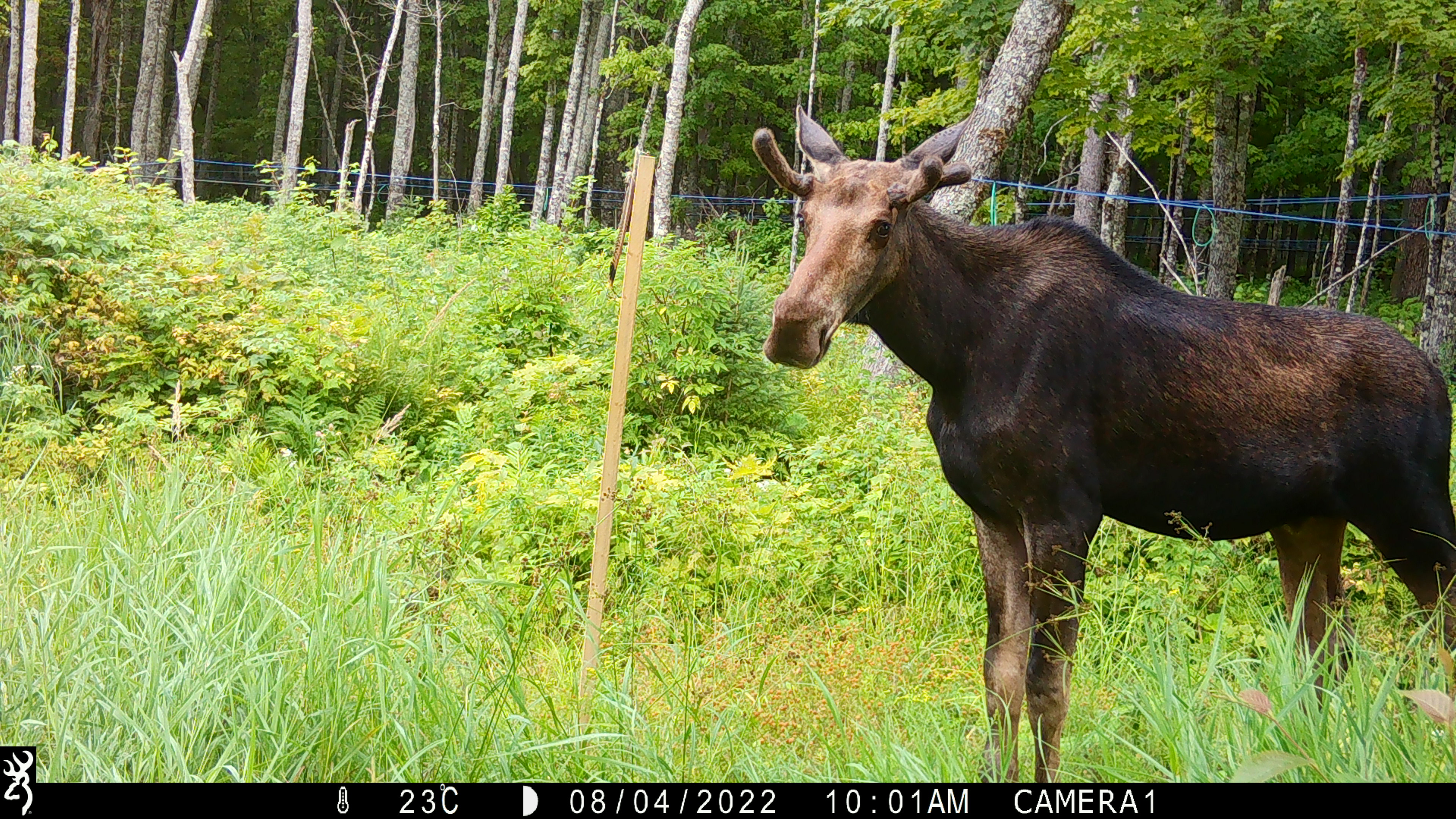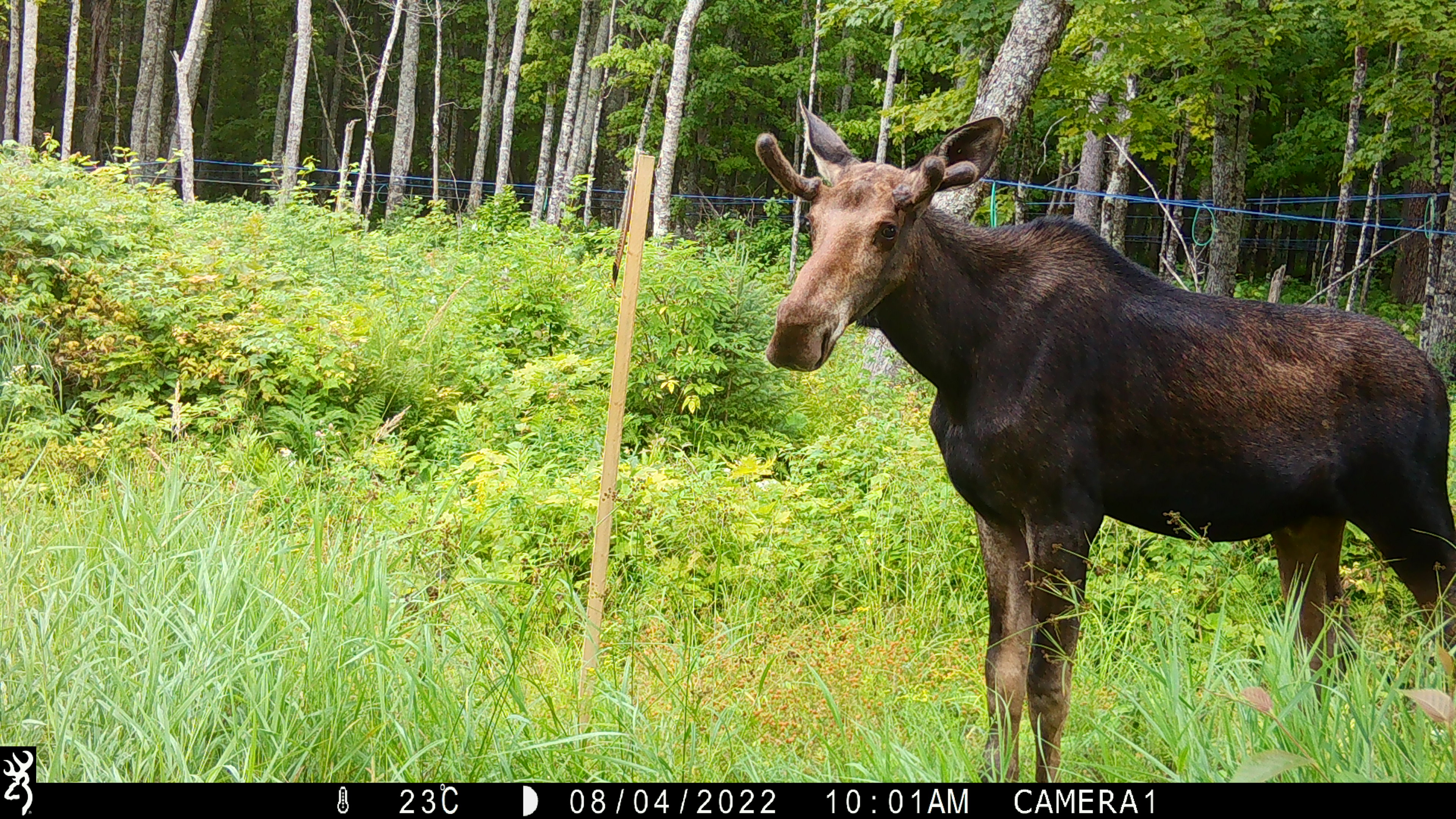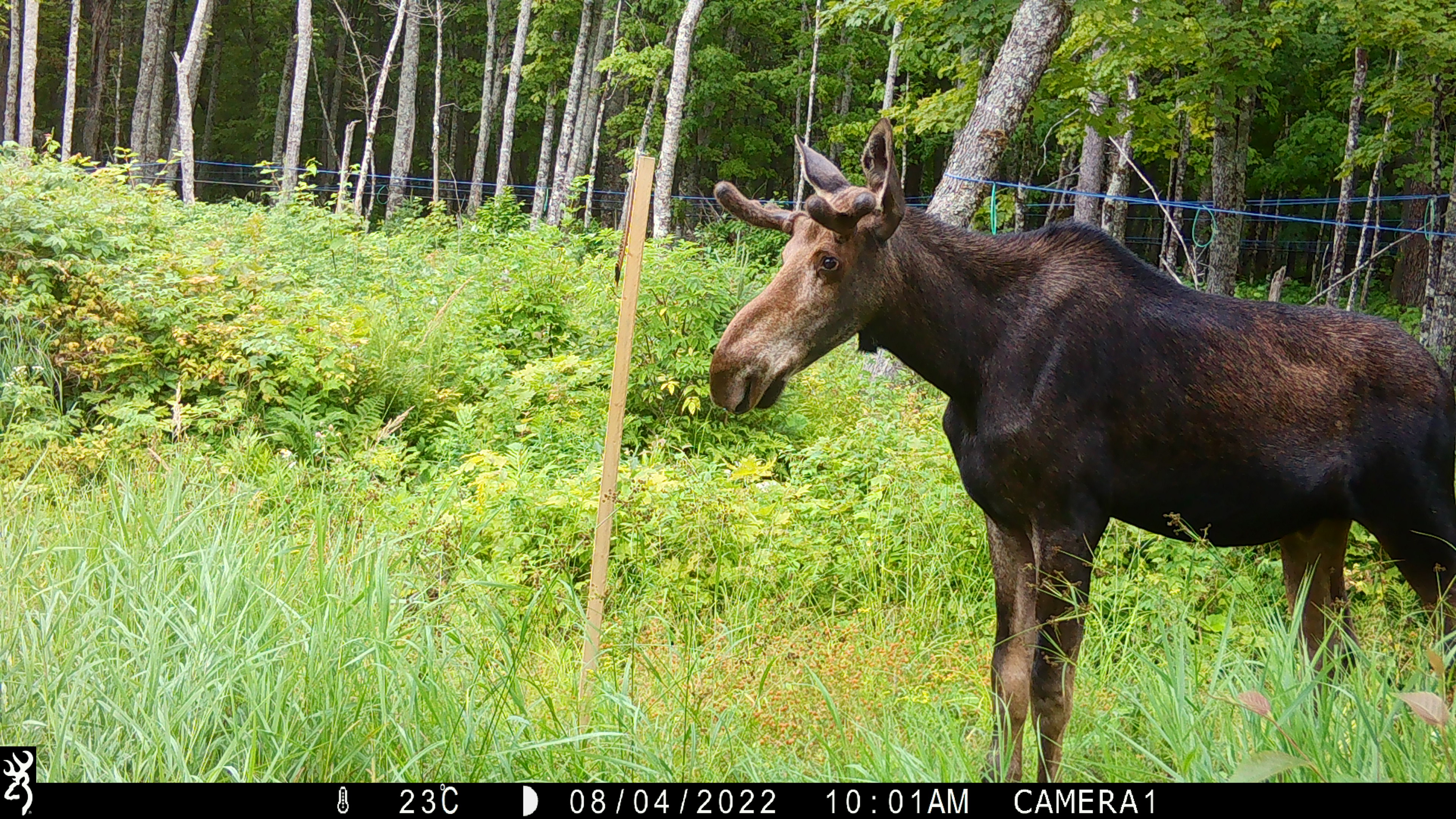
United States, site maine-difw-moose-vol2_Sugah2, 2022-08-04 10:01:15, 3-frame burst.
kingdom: Animalia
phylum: Chordata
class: Mammalia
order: Artiodactyla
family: Cervidae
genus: Alces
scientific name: Alces alces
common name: moose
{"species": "moose (Alces alces)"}